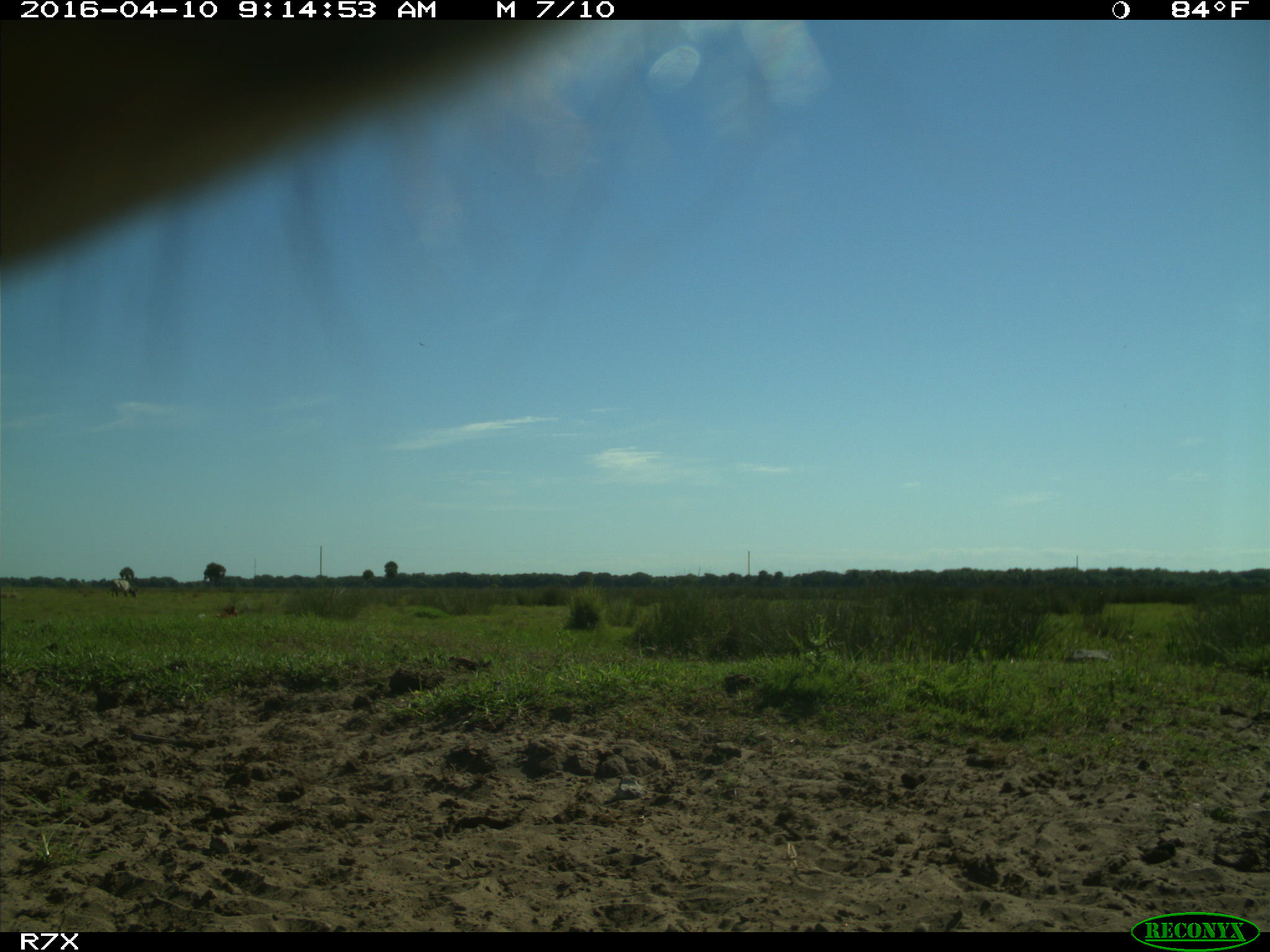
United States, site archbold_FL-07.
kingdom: Animalia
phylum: Chordata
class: Mammalia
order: Artiodactyla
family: Bovidae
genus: Bos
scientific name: Bos taurus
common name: domestic cow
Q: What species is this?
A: Bos taurus (domestic cow).